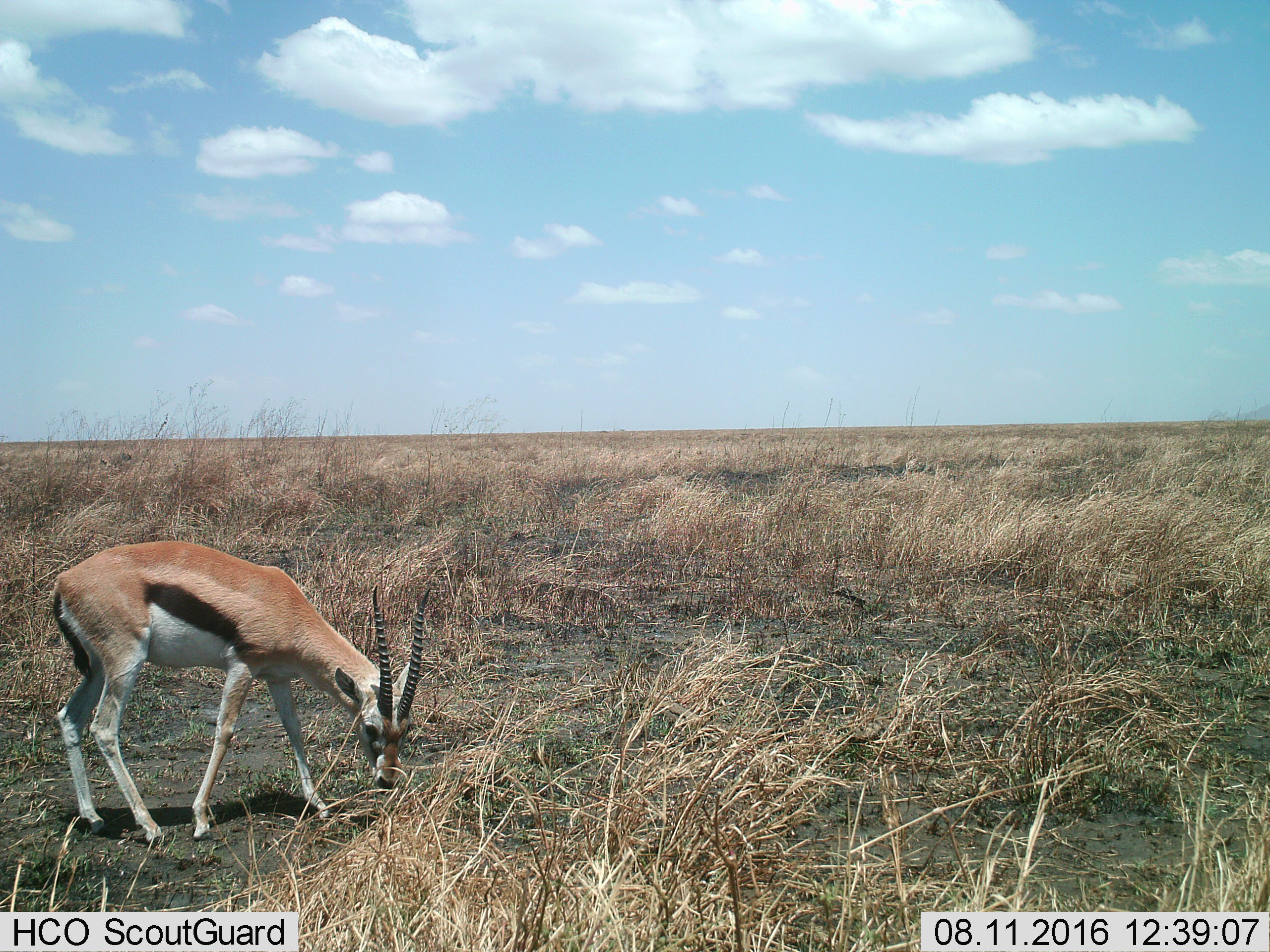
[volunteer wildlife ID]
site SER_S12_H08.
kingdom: Animalia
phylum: Chordata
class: Mammalia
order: Artiodactyla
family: Bovidae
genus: Eudorcas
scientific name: Eudorcas thomsonii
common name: thomson's gazelle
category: gazellethomsons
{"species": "gazellethomsons (thomson's gazelle) (Eudorcas thomsonii)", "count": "1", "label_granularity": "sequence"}